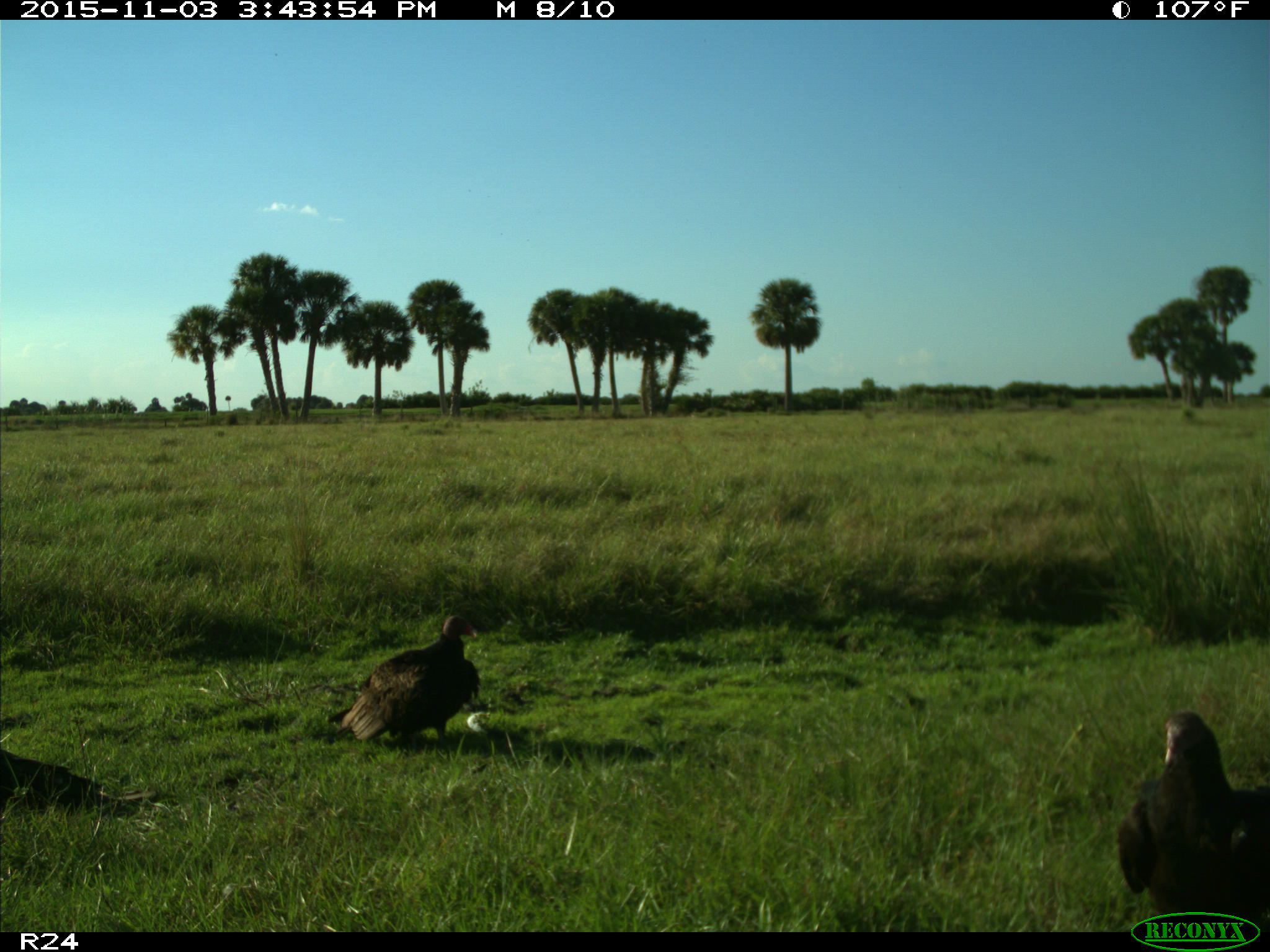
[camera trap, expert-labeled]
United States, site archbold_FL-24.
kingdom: Animalia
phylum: Chordata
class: Aves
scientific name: Aves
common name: birds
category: unidentified bird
Unidentified bird (birds) (Aves).